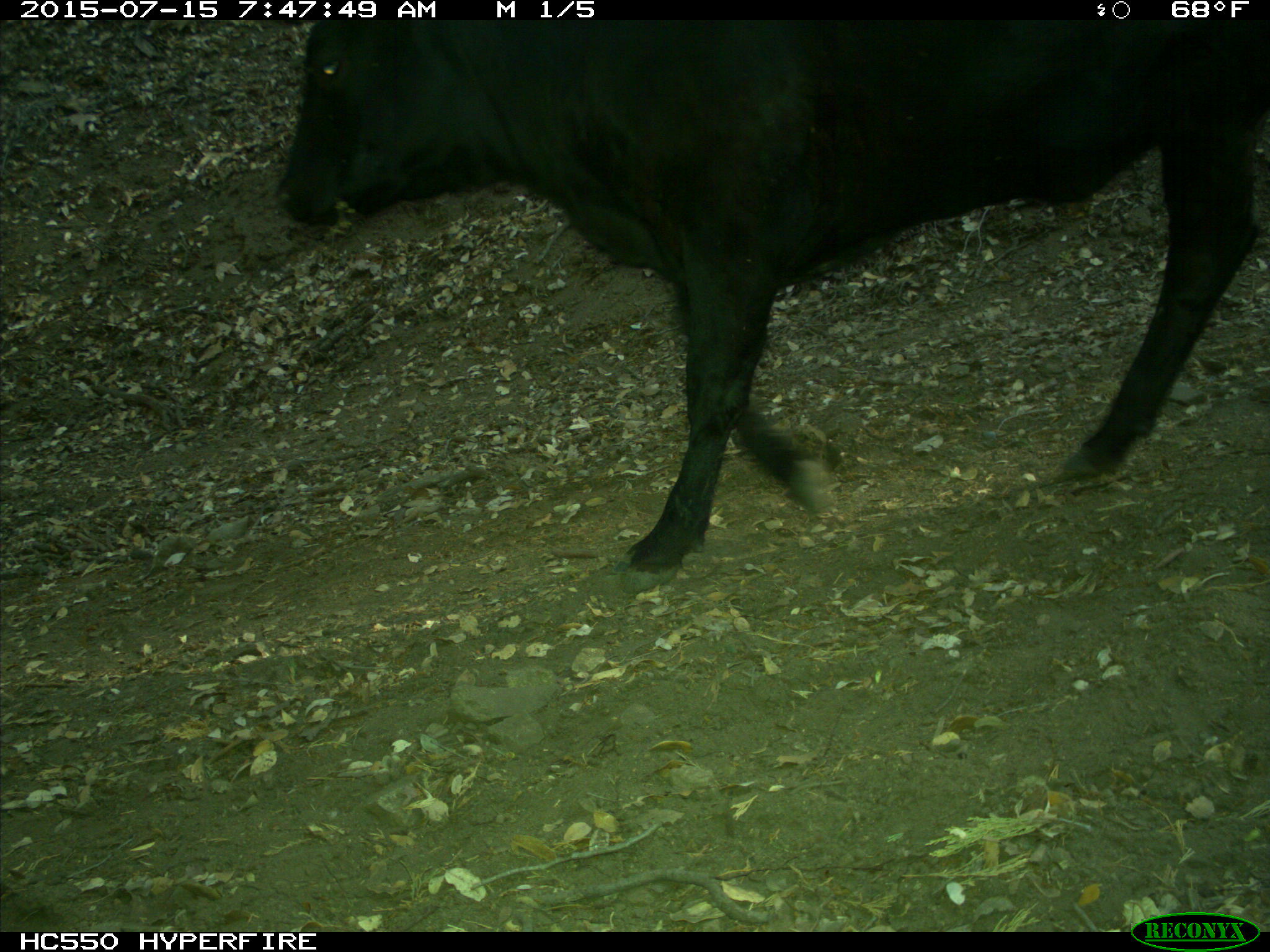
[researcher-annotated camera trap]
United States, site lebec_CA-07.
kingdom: Animalia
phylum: Chordata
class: Mammalia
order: Artiodactyla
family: Bovidae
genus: Bos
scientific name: Bos taurus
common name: domestic cow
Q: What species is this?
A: Bos taurus (domestic cow).